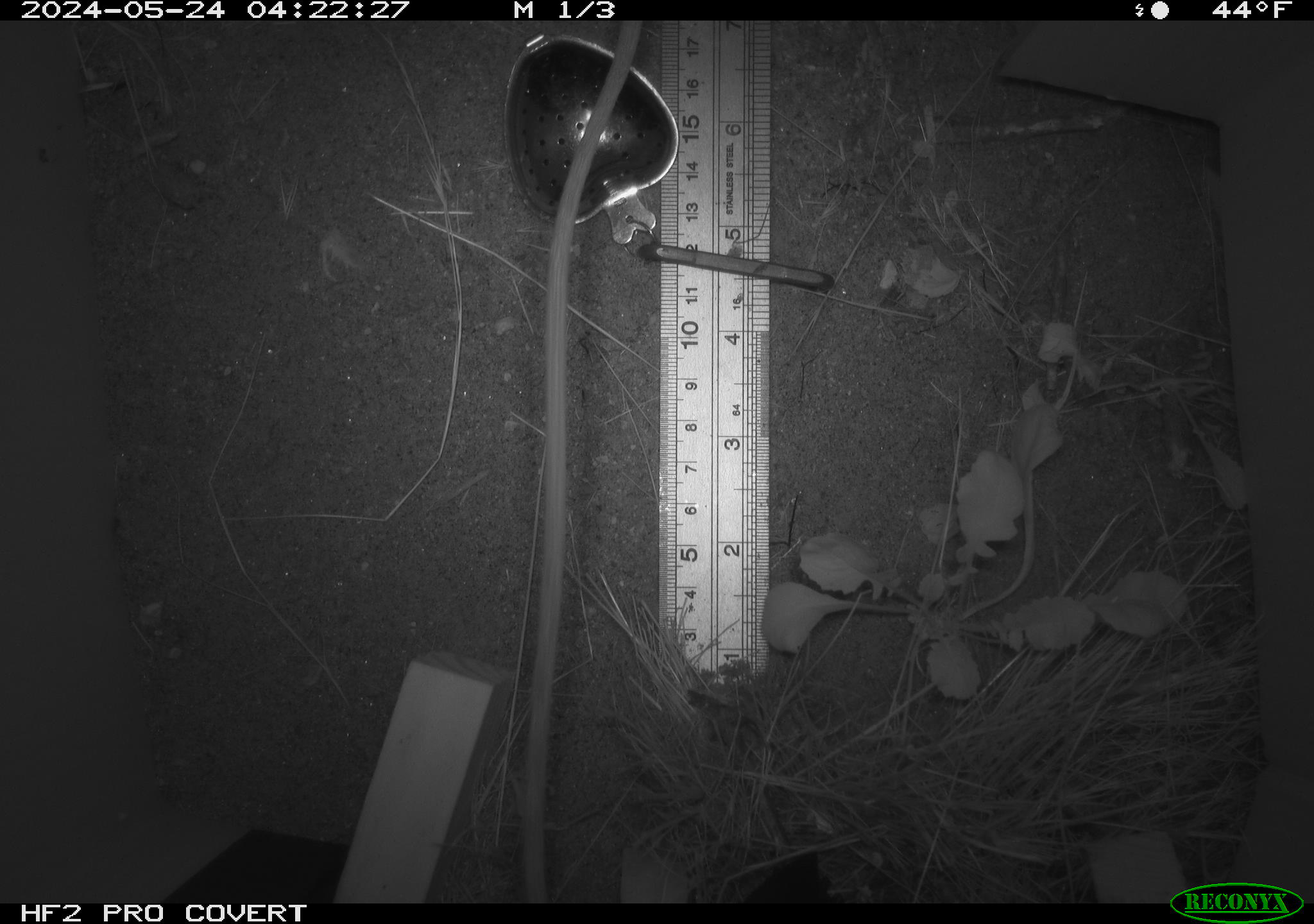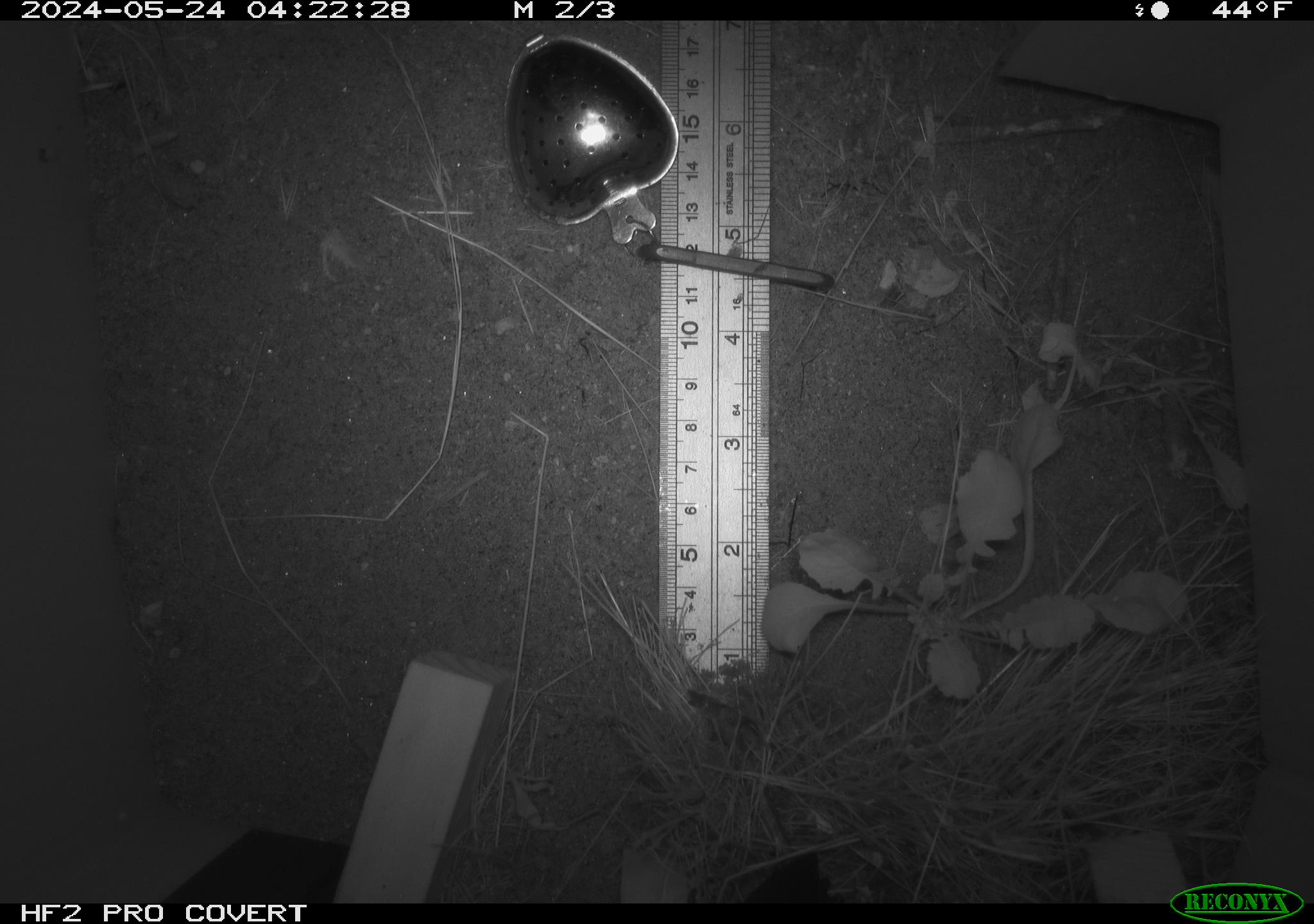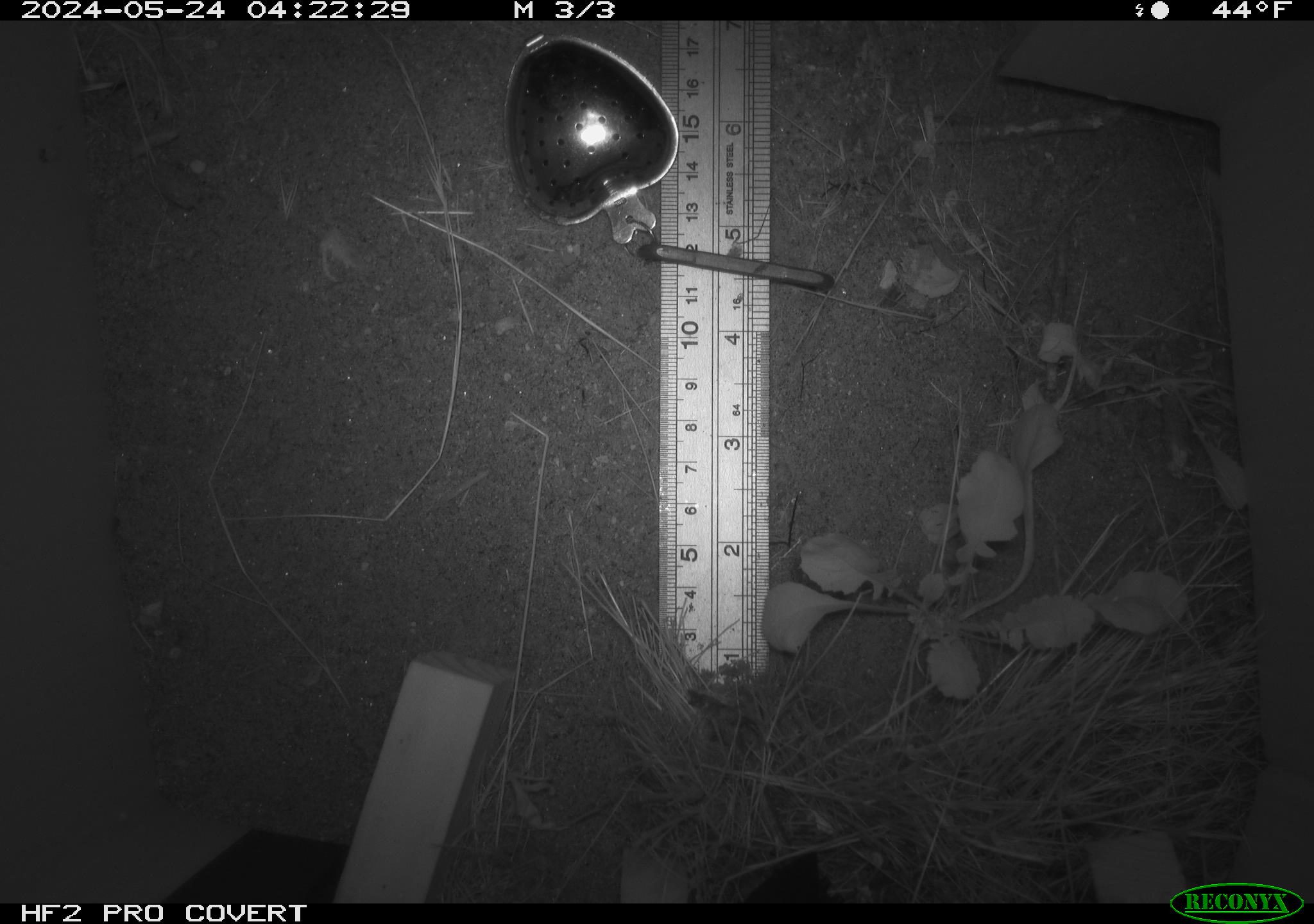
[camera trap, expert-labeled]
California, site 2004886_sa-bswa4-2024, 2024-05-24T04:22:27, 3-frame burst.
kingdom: Animalia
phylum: Chordata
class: Mammalia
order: Rodentia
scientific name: Rodentia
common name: rodent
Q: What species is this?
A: Rodent (Rodentia).